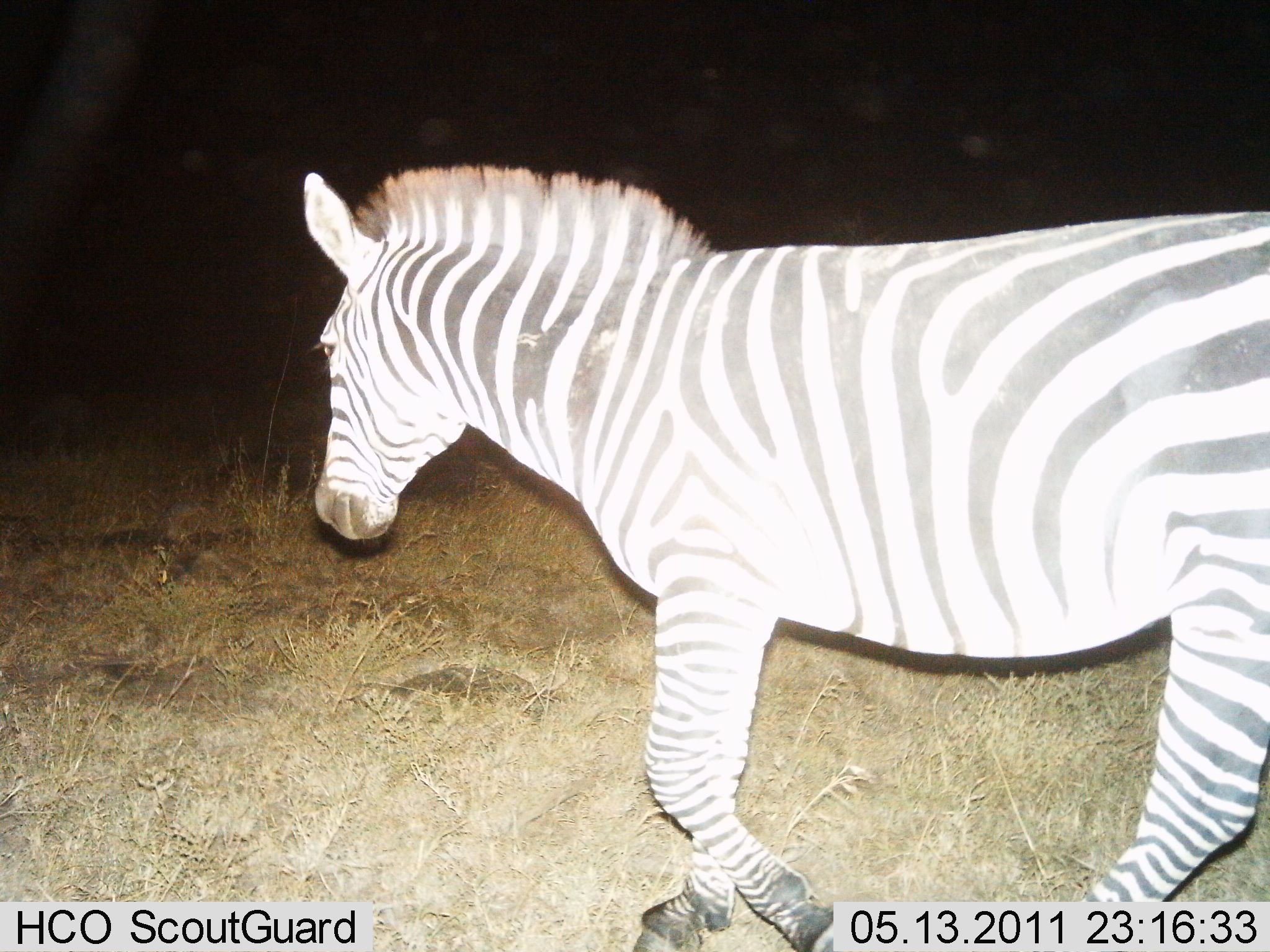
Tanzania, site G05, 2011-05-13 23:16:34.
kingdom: Animalia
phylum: Chordata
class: Mammalia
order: Perissodactyla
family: Equidae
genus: Equus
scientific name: Equus quagga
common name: plains zebra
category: zebra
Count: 1.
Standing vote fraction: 18%.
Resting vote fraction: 0%.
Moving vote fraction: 100%.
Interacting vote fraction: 9%.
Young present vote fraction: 0%.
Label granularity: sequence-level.